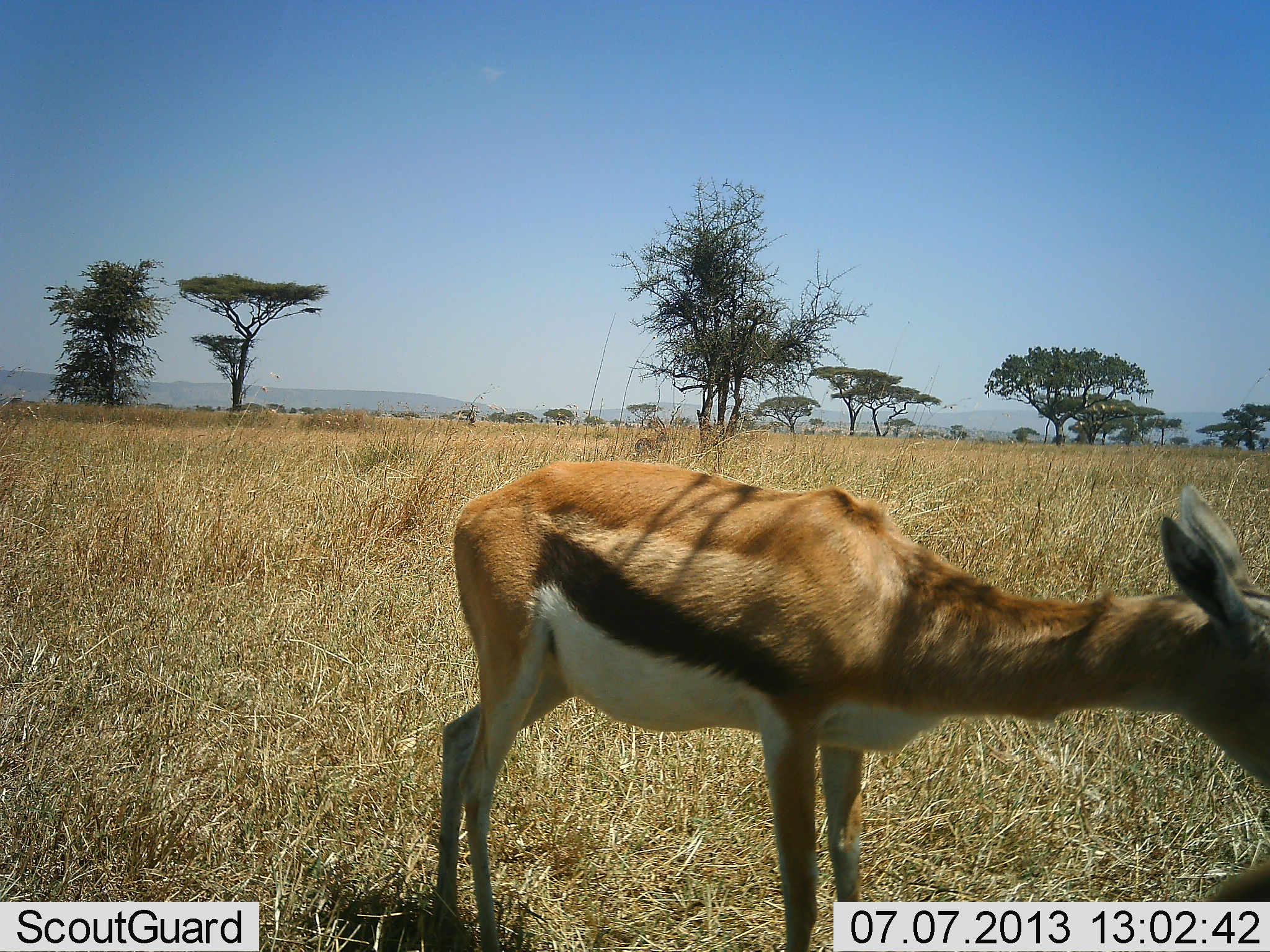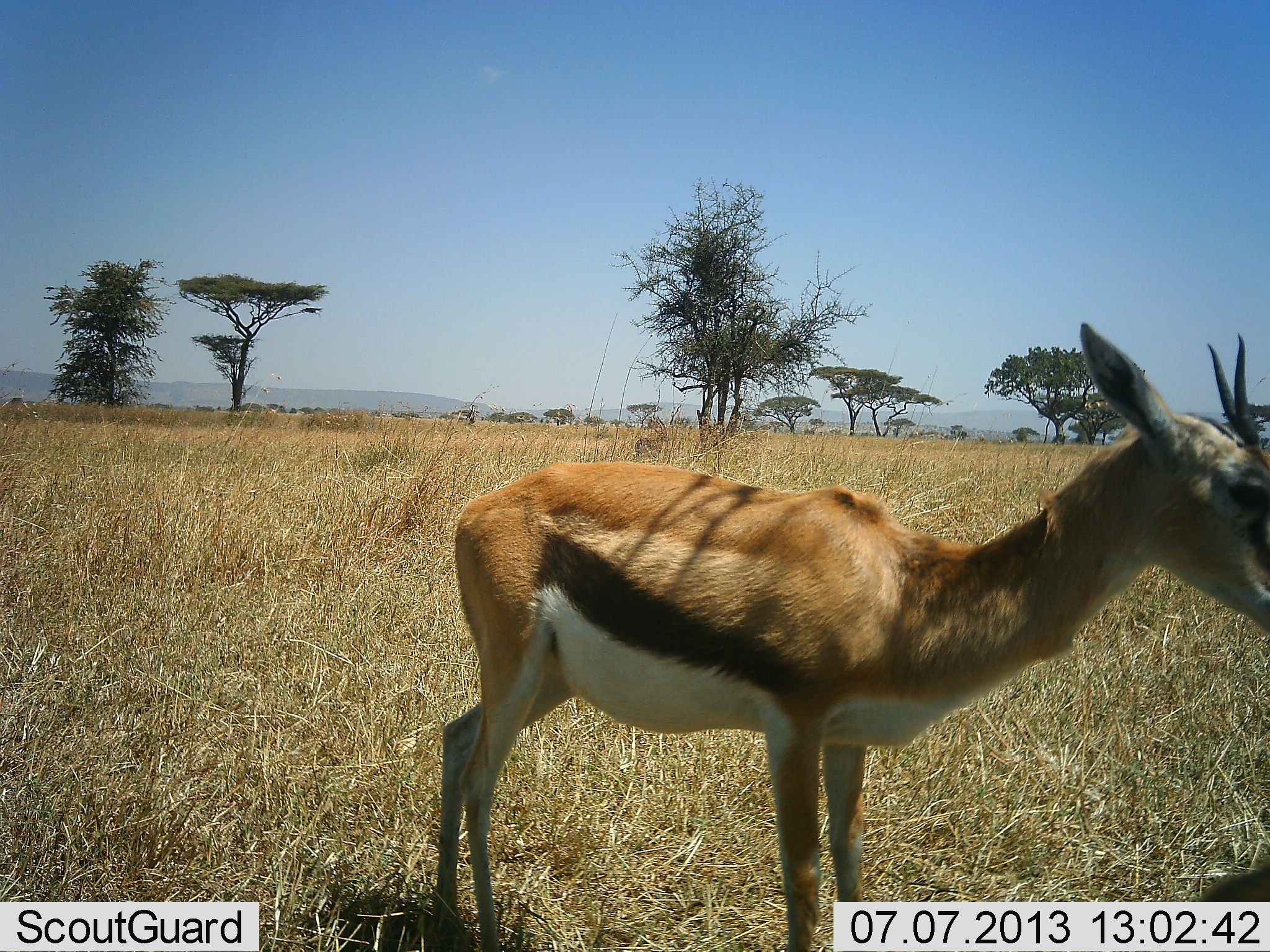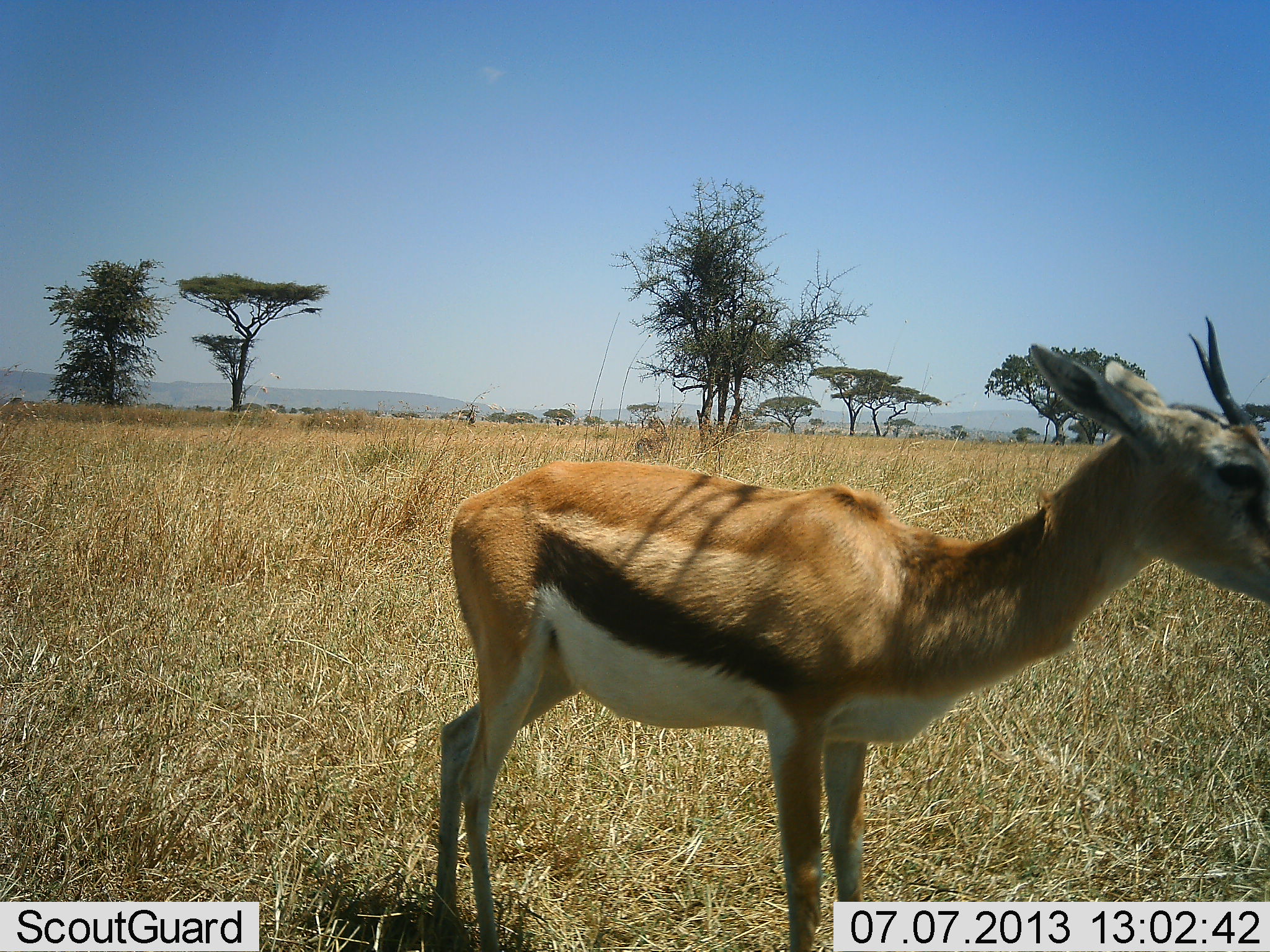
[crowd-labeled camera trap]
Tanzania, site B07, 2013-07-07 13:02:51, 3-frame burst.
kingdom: Animalia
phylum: Chordata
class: Mammalia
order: Artiodactyla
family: Bovidae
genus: Eudorcas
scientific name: Eudorcas thomsonii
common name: thomson's gazelle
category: gazellethomsons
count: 1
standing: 89%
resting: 7%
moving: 4%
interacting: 4%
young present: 0%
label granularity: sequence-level